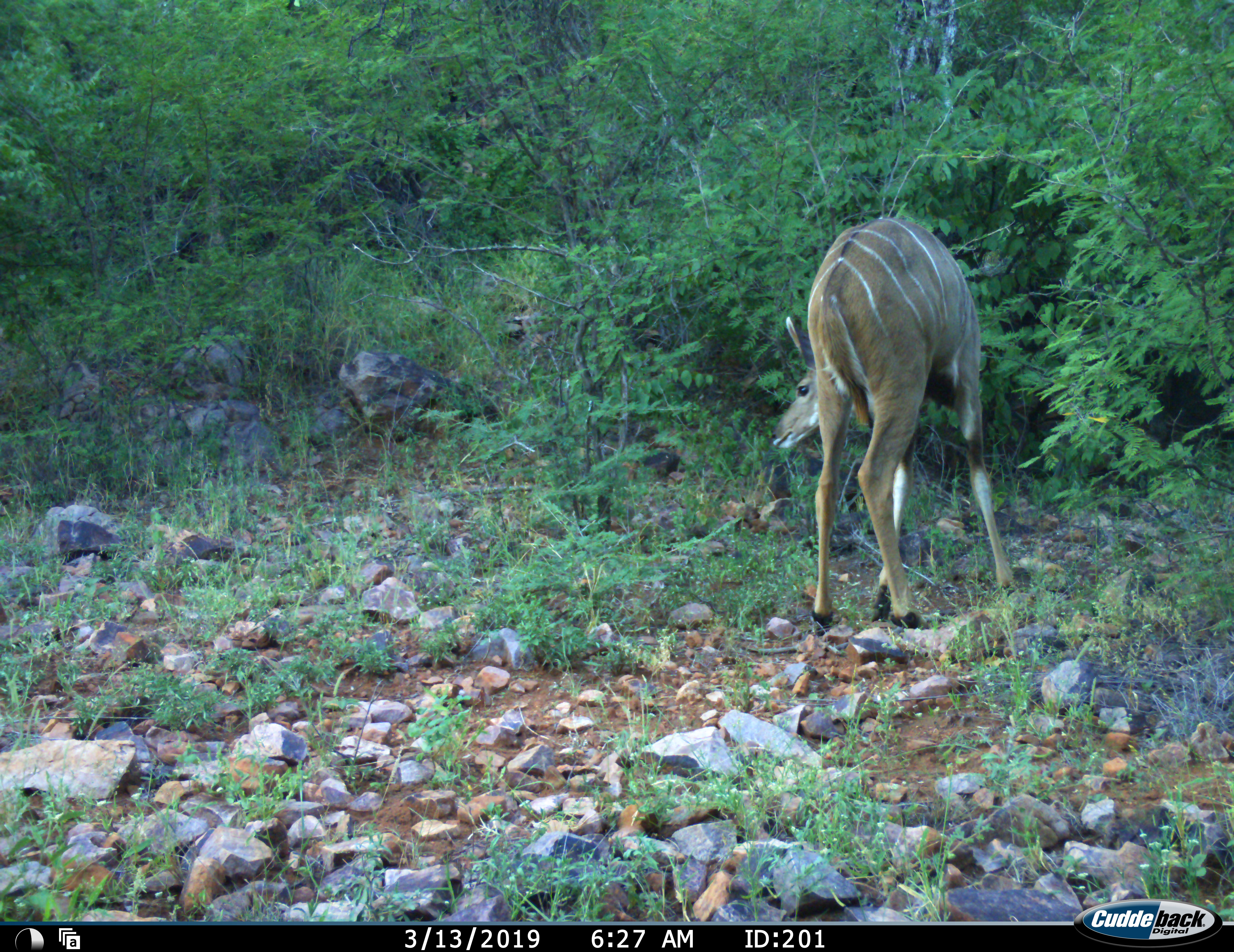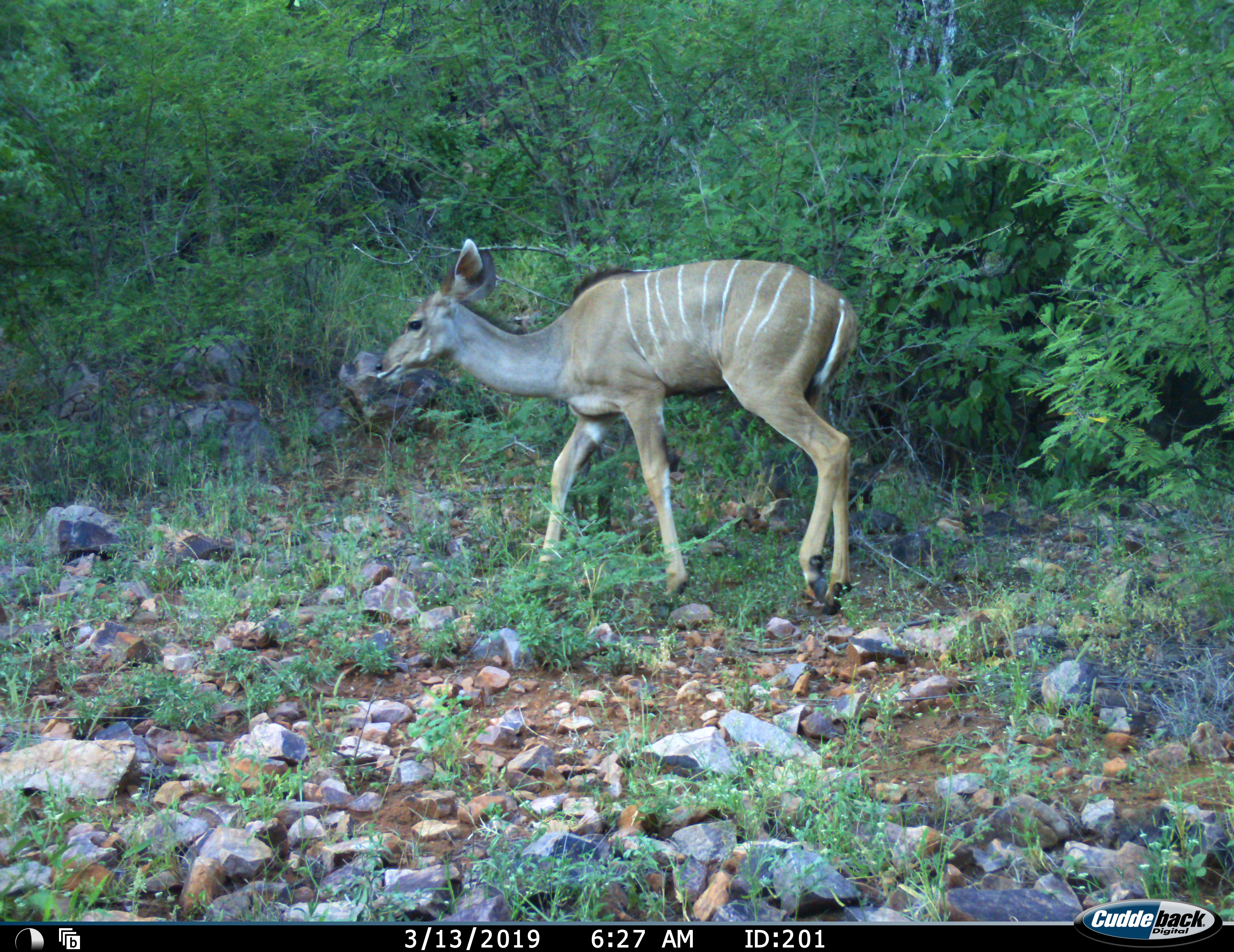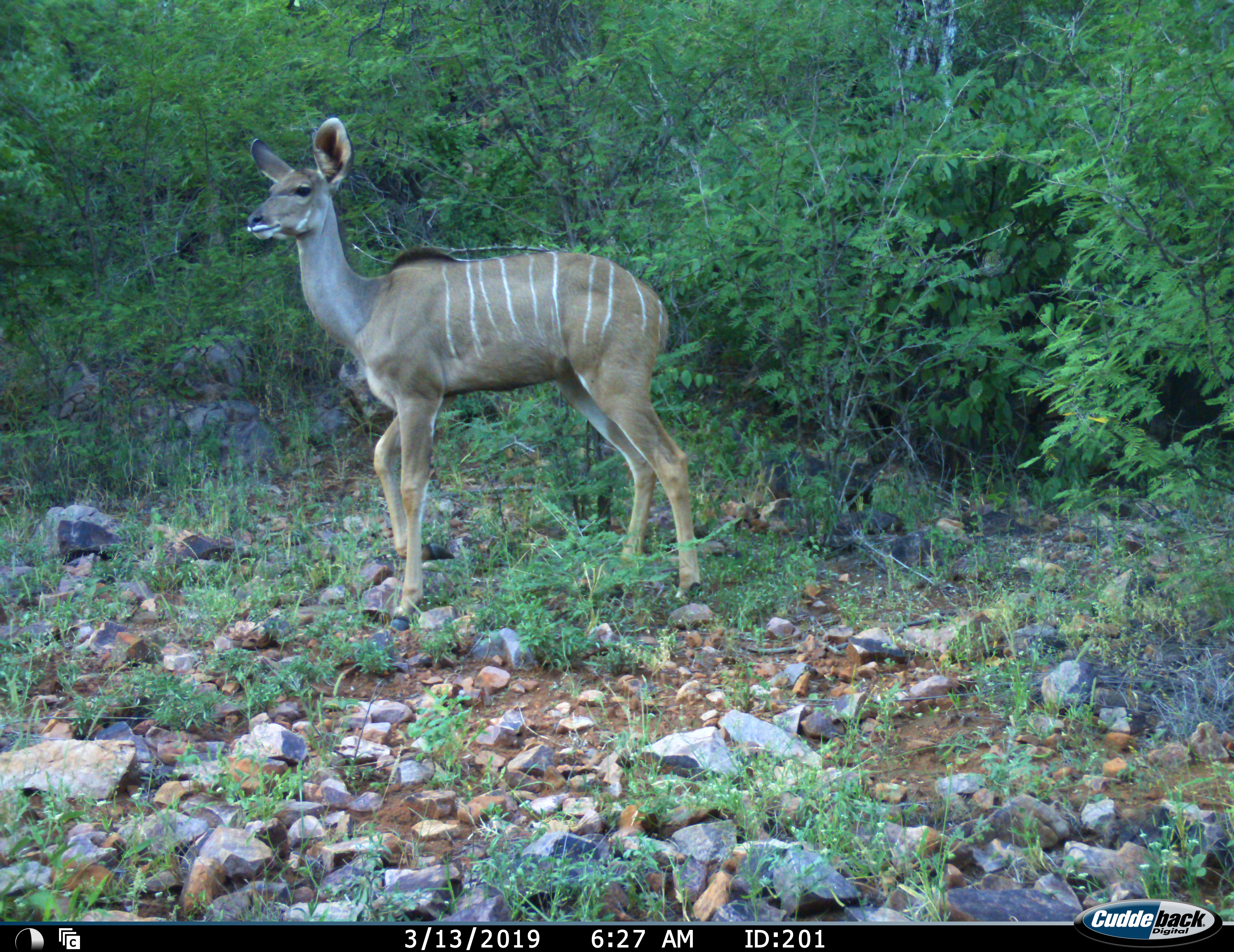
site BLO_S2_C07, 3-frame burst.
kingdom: Animalia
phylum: Chordata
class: Mammalia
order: Artiodactyla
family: Bovidae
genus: Tragelaphus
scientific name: Tragelaphus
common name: kudu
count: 1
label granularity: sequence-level